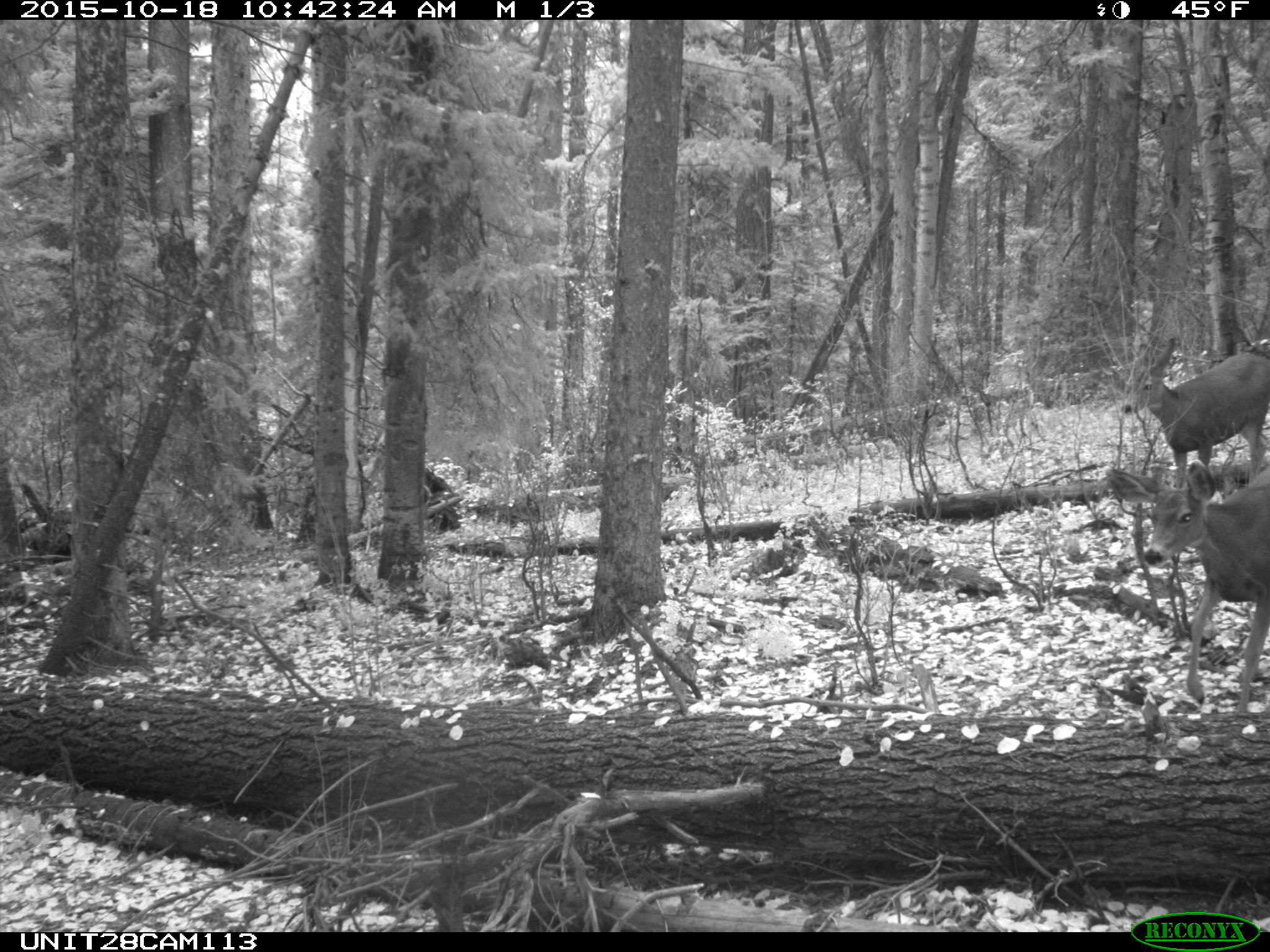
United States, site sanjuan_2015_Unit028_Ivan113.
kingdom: Animalia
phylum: Chordata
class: Mammalia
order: Artiodactyla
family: Cervidae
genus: Odocoileus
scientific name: Odocoileus hemionus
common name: mule deer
Odocoileus hemionus (mule deer).